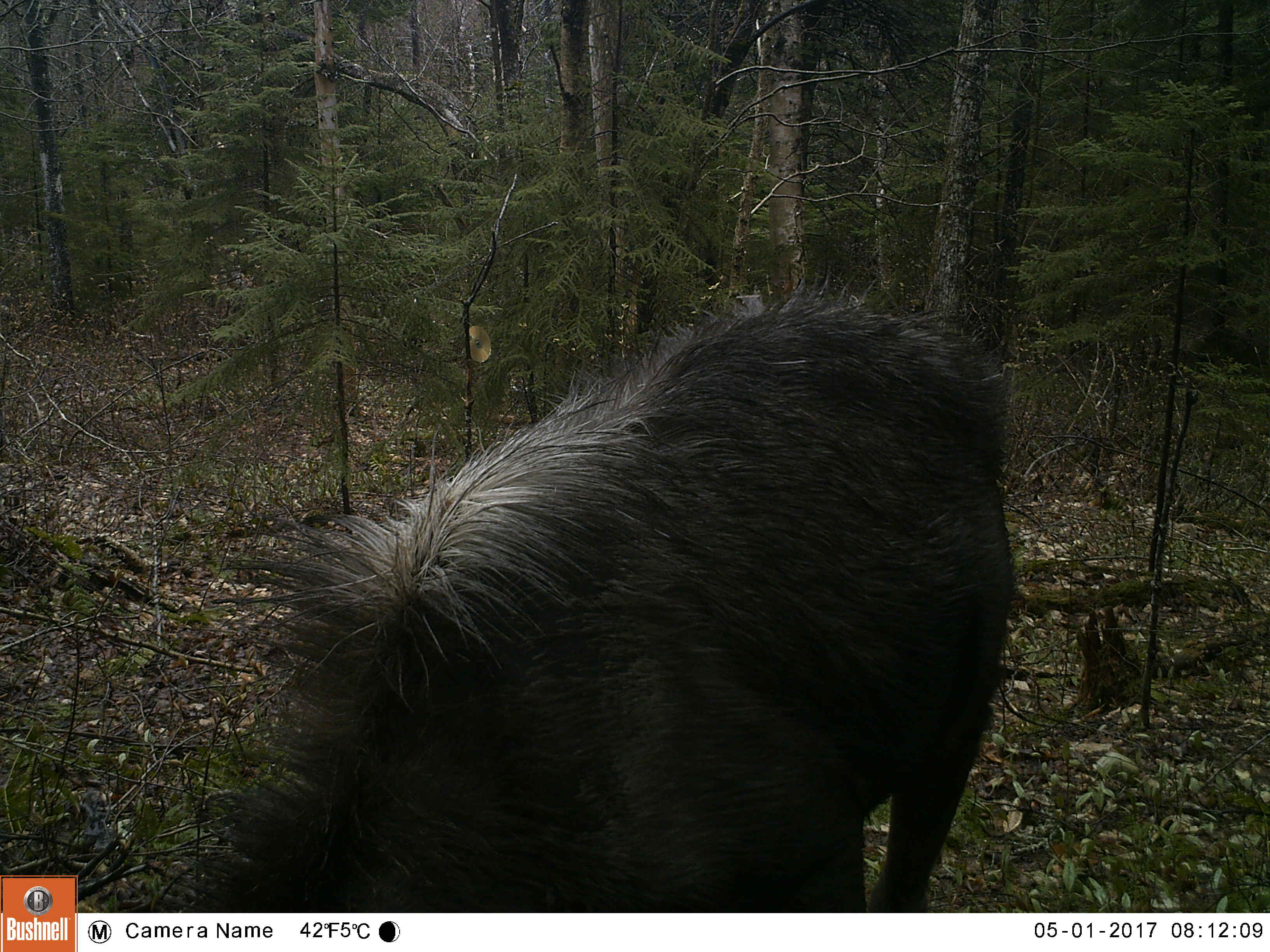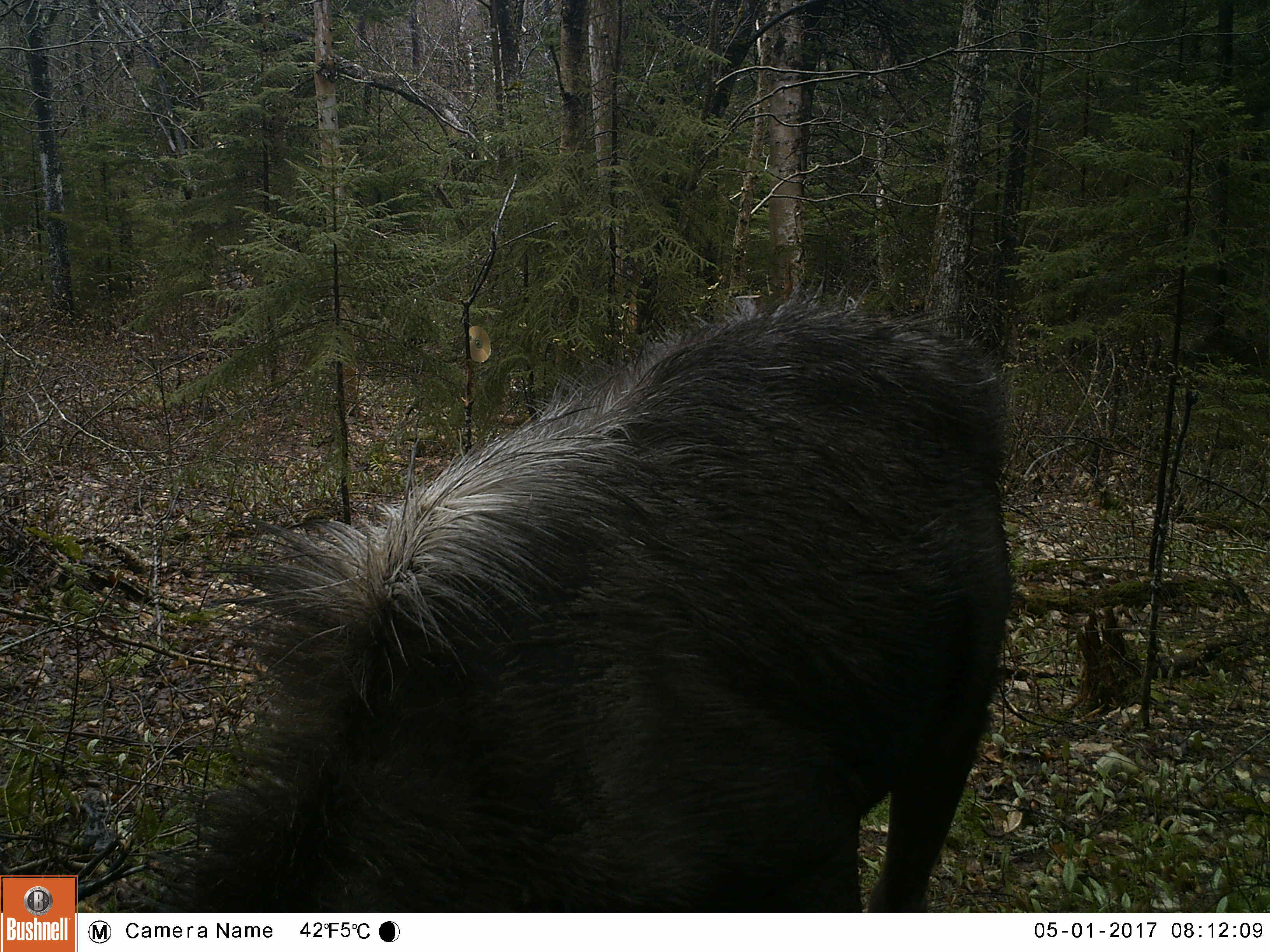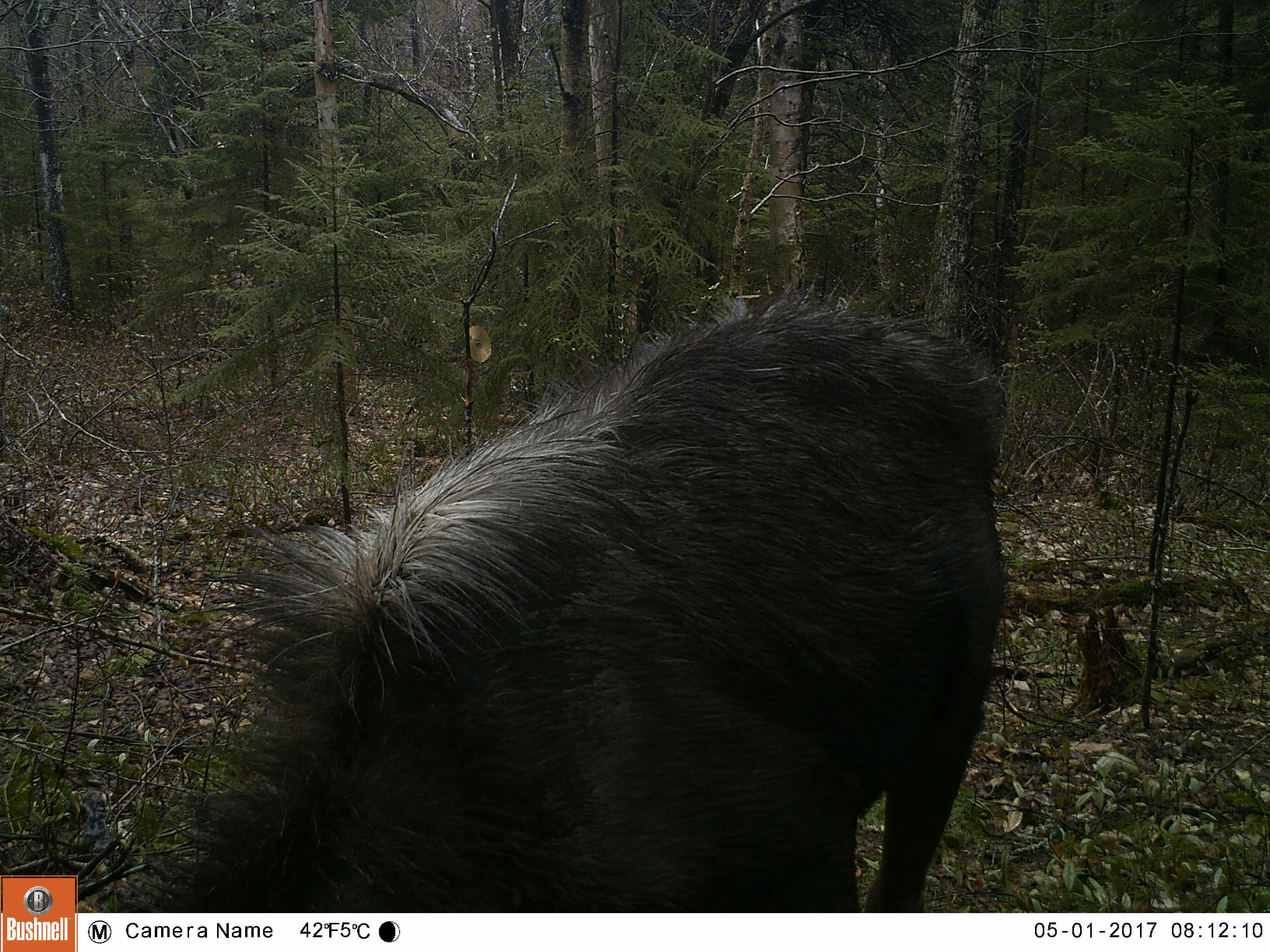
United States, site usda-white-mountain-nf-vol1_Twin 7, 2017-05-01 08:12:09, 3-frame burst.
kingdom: Animalia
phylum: Chordata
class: Mammalia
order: Artiodactyla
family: Cervidae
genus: Alces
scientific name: Alces alces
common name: moose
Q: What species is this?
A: Moose (Alces alces).